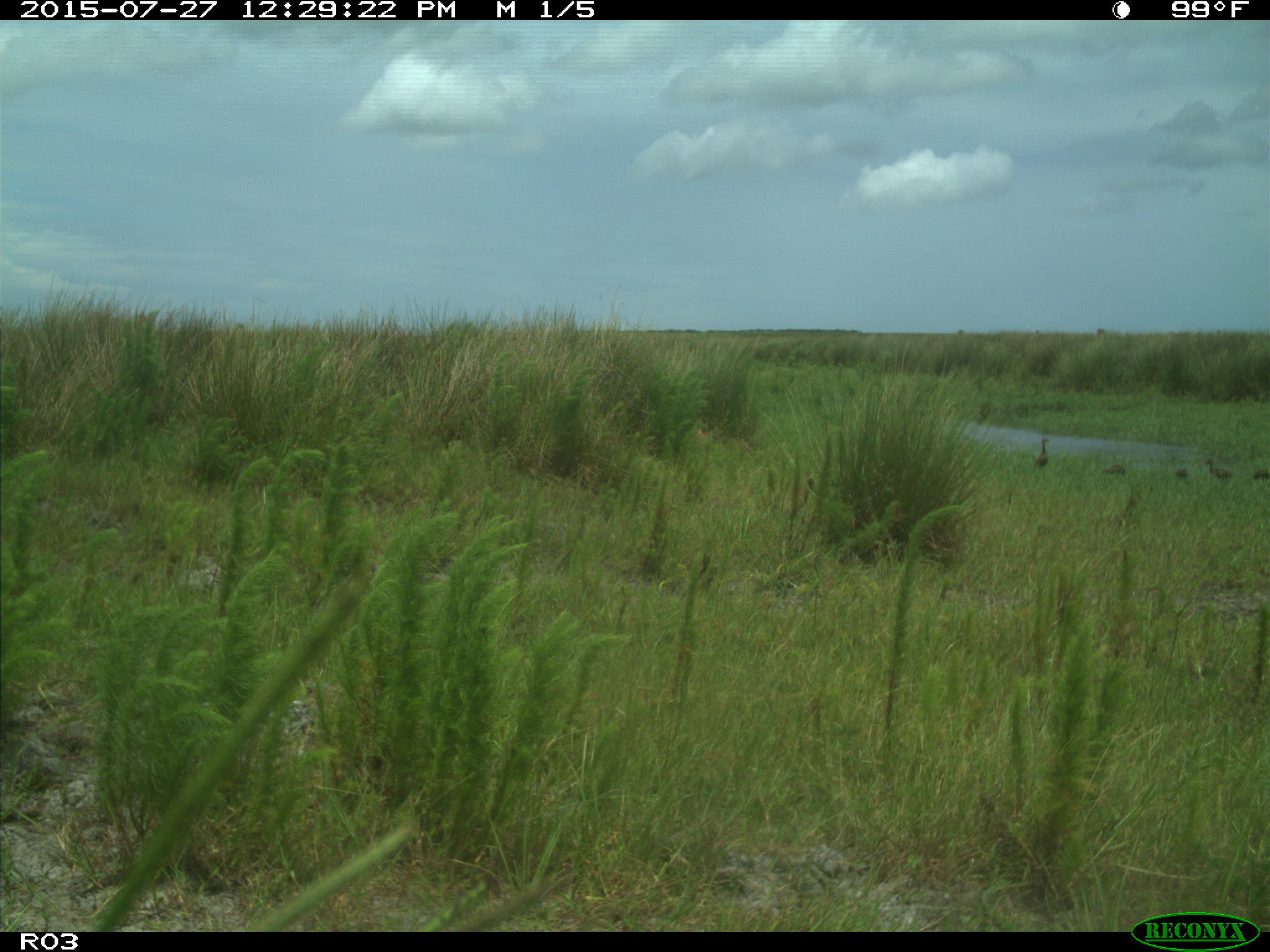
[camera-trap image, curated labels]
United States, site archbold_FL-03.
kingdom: Animalia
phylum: Chordata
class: Aves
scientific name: Aves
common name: birds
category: unidentified bird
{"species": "unidentified bird (birds) (Aves)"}